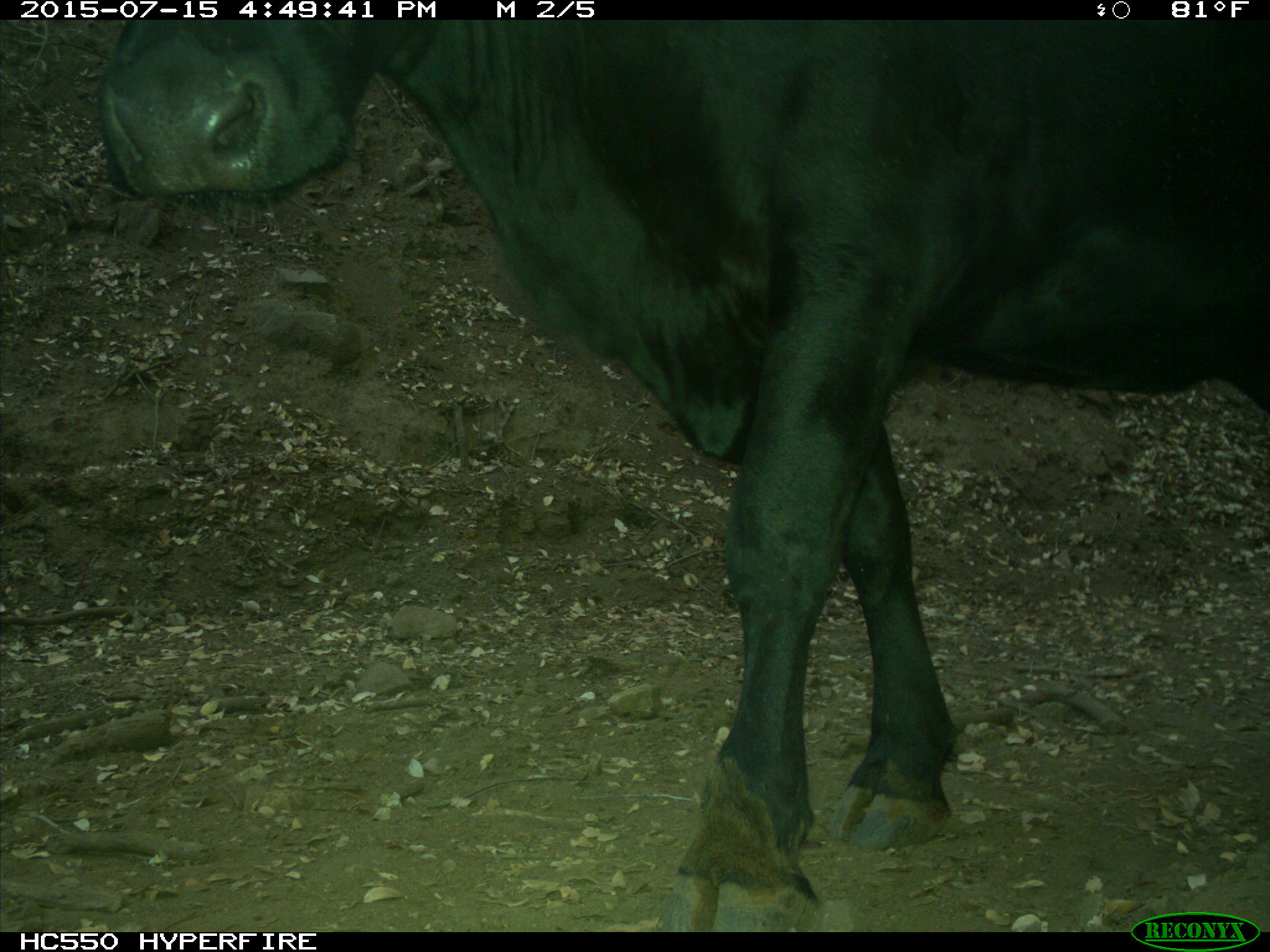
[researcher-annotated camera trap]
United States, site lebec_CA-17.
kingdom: Animalia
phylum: Chordata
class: Mammalia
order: Artiodactyla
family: Bovidae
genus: Bos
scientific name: Bos taurus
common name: domestic cow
Bos taurus (domestic cow).